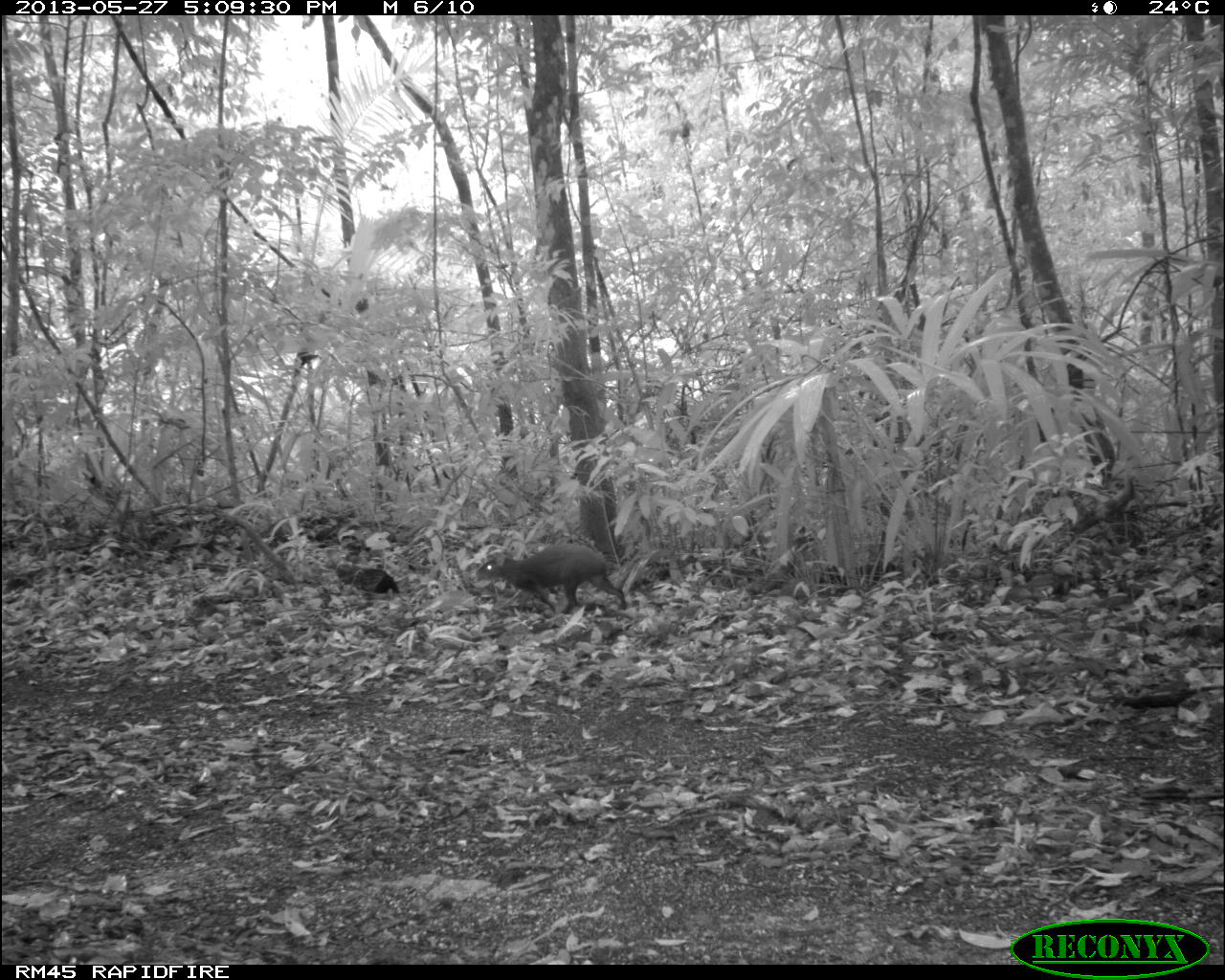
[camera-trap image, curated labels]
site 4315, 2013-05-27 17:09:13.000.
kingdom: Animalia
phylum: Chordata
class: Mammalia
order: Rodentia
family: Dasyproctidae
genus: Dasyprocta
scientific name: Dasyprocta punctata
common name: central american agouti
Dasyprocta punctata (central american agouti), count 1.